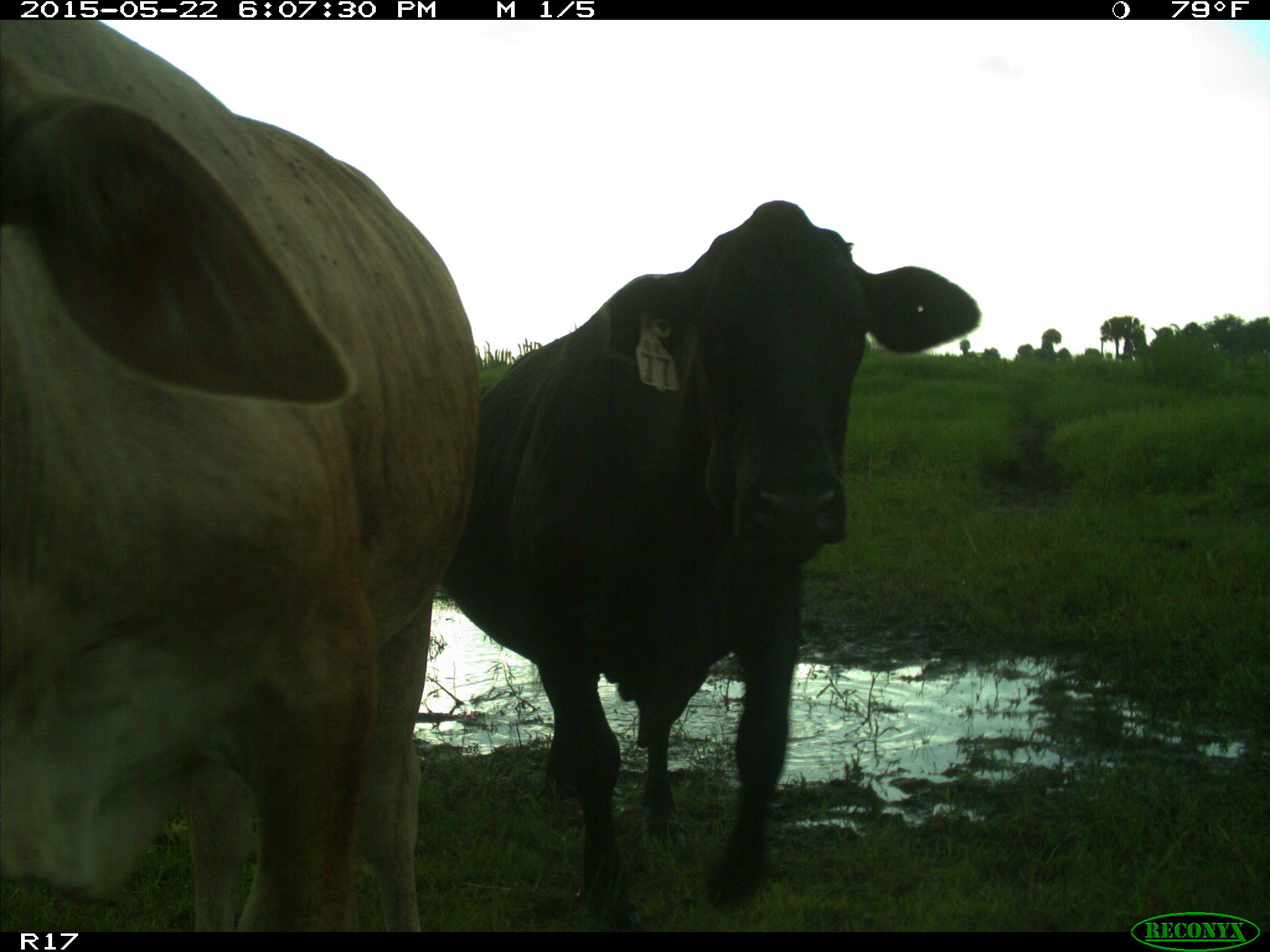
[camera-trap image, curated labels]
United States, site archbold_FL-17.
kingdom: Animalia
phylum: Chordata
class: Mammalia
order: Artiodactyla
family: Bovidae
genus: Bos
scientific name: Bos taurus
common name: domestic cow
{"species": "Bos taurus (domestic cow)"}